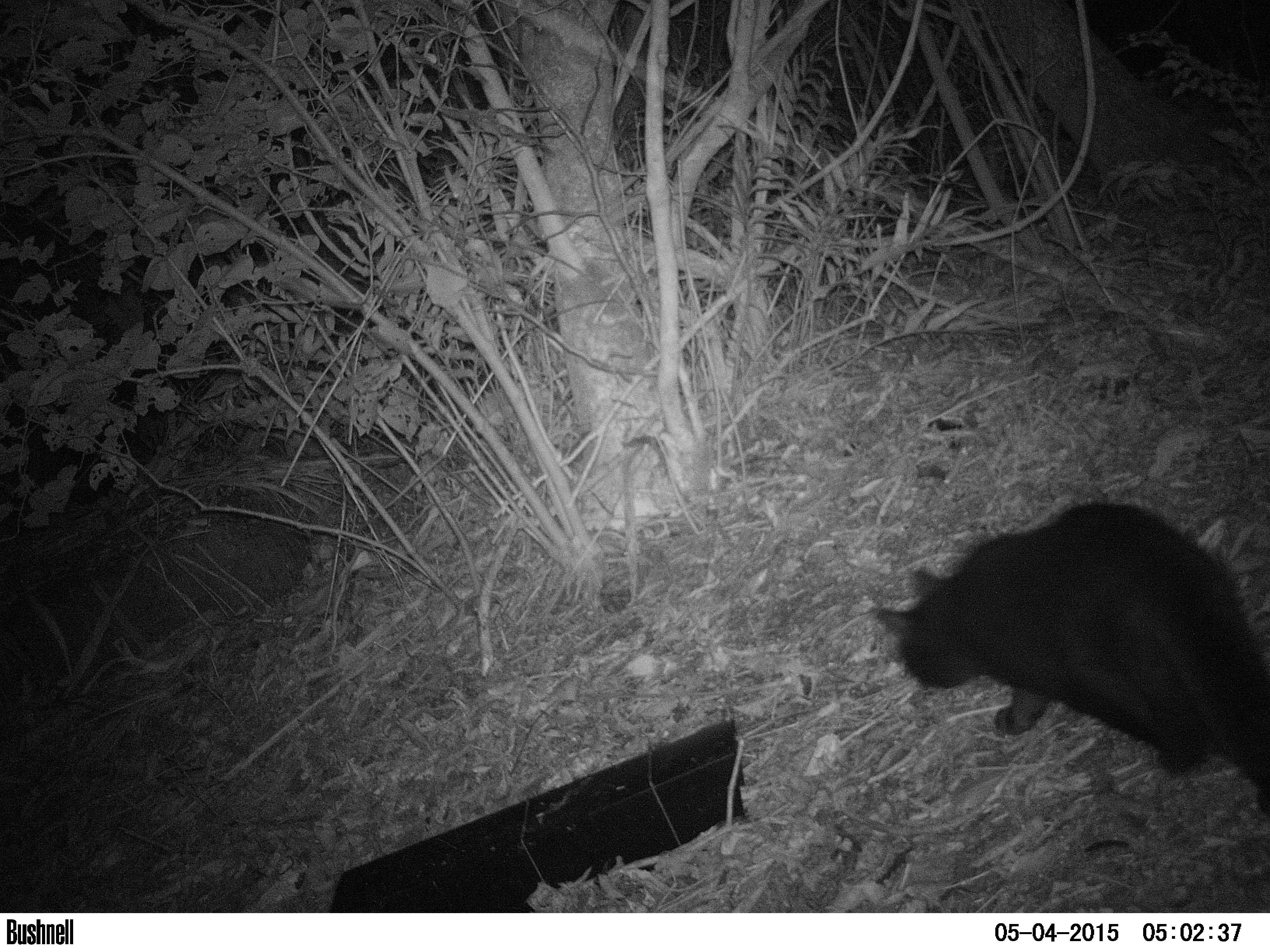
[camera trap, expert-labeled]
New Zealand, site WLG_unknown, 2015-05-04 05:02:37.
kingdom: Animalia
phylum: Chordata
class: Mammalia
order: Carnivora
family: Felidae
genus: Felis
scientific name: Felis catus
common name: domestic cat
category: cat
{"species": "cat (domestic cat) (Felis catus)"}